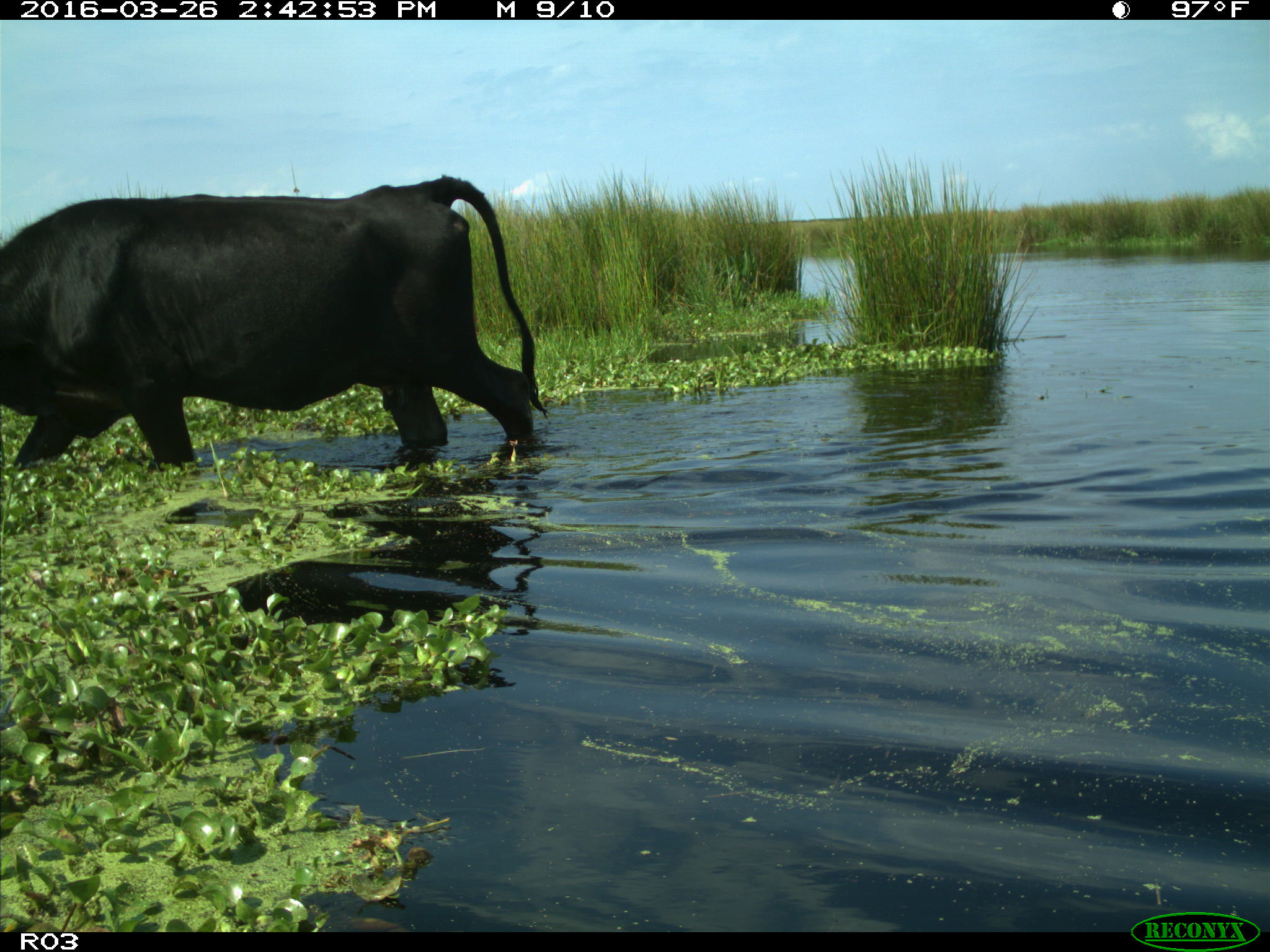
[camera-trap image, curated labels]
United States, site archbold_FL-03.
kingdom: Animalia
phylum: Chordata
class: Mammalia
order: Artiodactyla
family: Bovidae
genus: Bos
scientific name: Bos taurus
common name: domestic cow